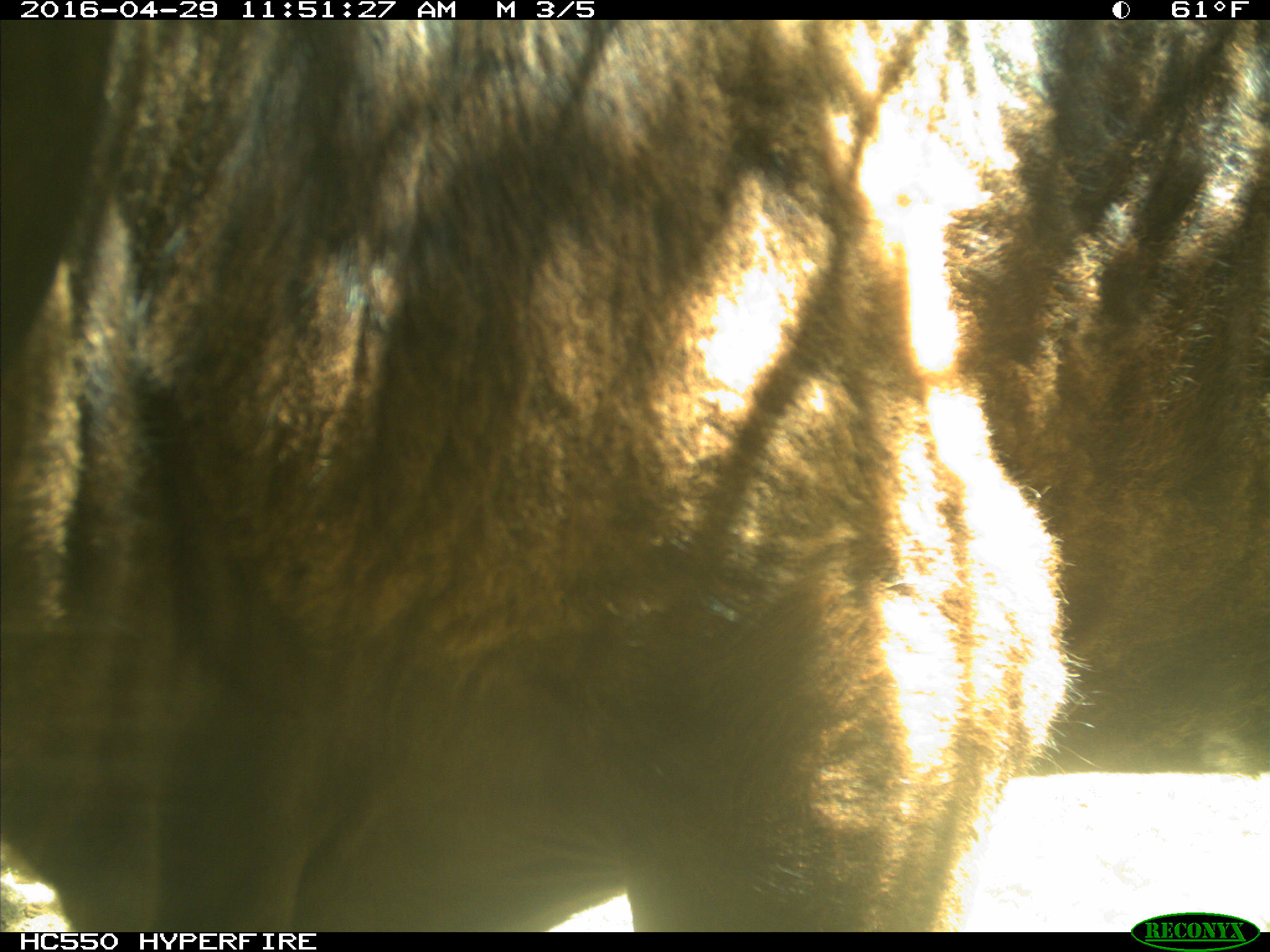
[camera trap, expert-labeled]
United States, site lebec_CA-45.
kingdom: Animalia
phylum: Chordata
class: Mammalia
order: Artiodactyla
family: Bovidae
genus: Bos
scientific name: Bos taurus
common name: domestic cow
Bos taurus (domestic cow).